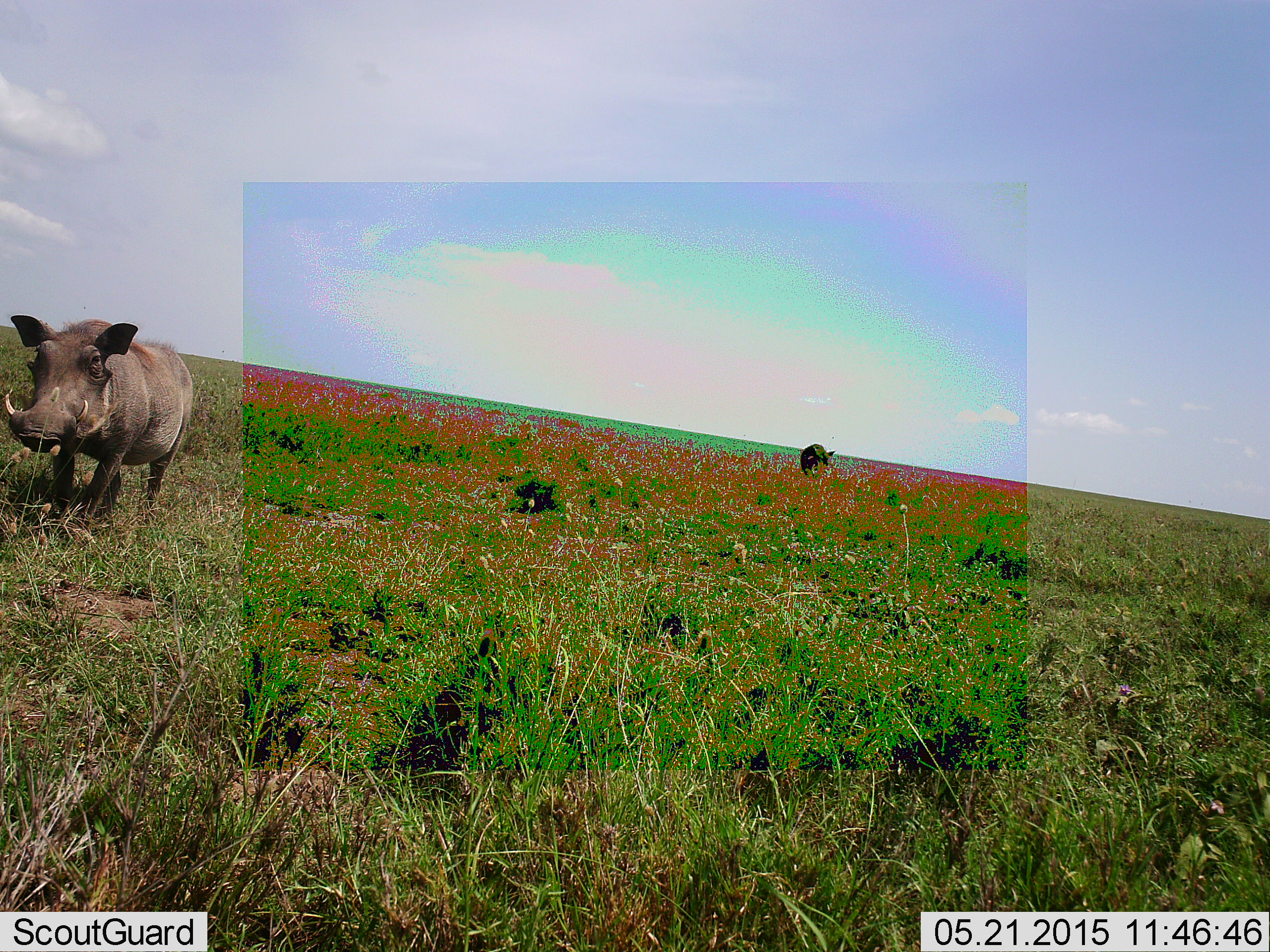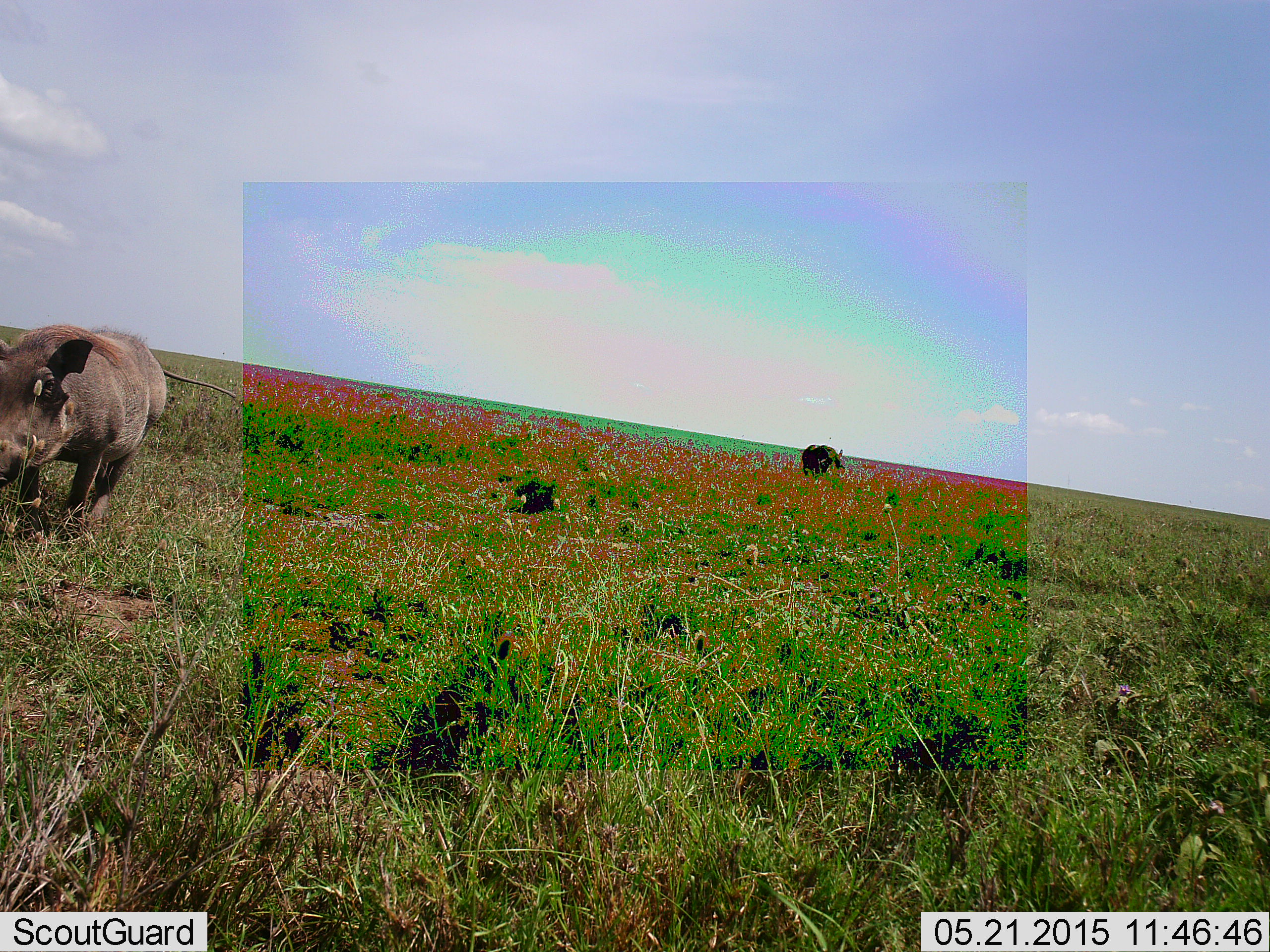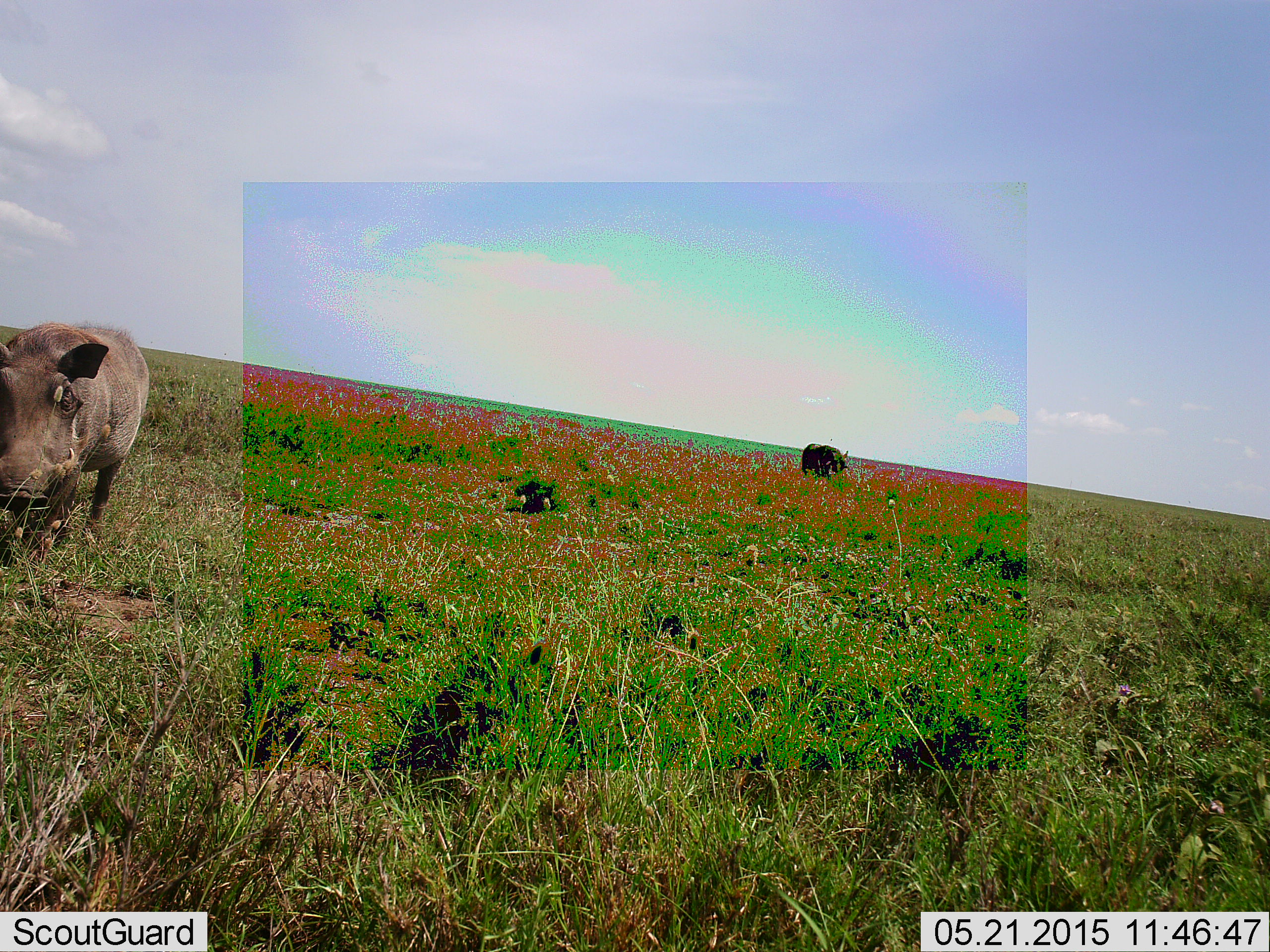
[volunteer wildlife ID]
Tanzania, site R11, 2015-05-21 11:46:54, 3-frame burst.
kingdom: Animalia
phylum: Chordata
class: Mammalia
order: Artiodactyla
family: Suidae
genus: Phacochoerus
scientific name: Phacochoerus africanus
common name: warthog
Warthog (Phacochoerus africanus), count 2. Behavior (volunteer vote fractions): standing 17%, resting 0%, moving 92%, interacting 0%. Young present (vote fraction): 0%. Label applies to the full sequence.